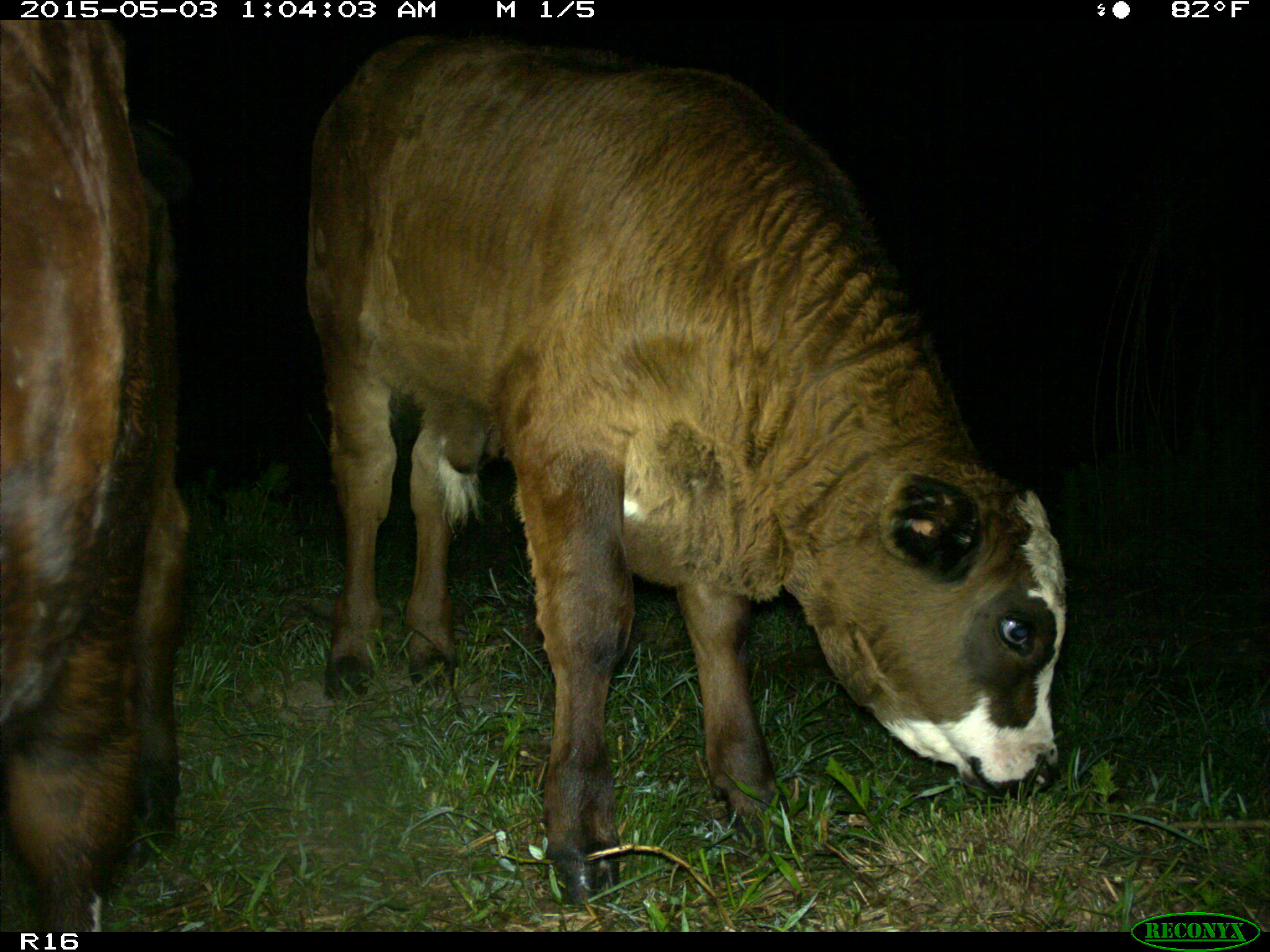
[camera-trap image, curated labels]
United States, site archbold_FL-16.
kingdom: Animalia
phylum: Chordata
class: Mammalia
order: Artiodactyla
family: Bovidae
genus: Bos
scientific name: Bos taurus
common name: domestic cow